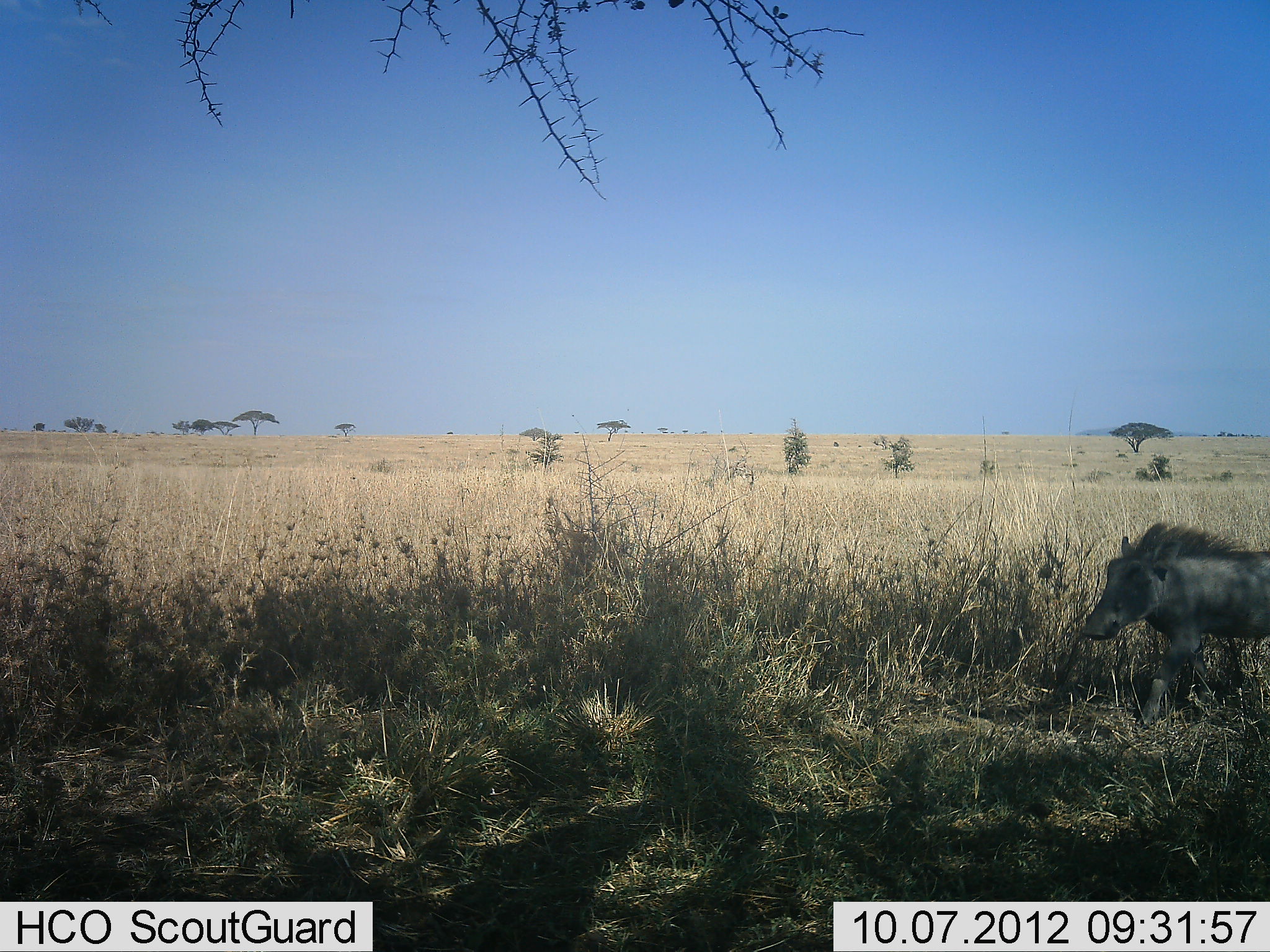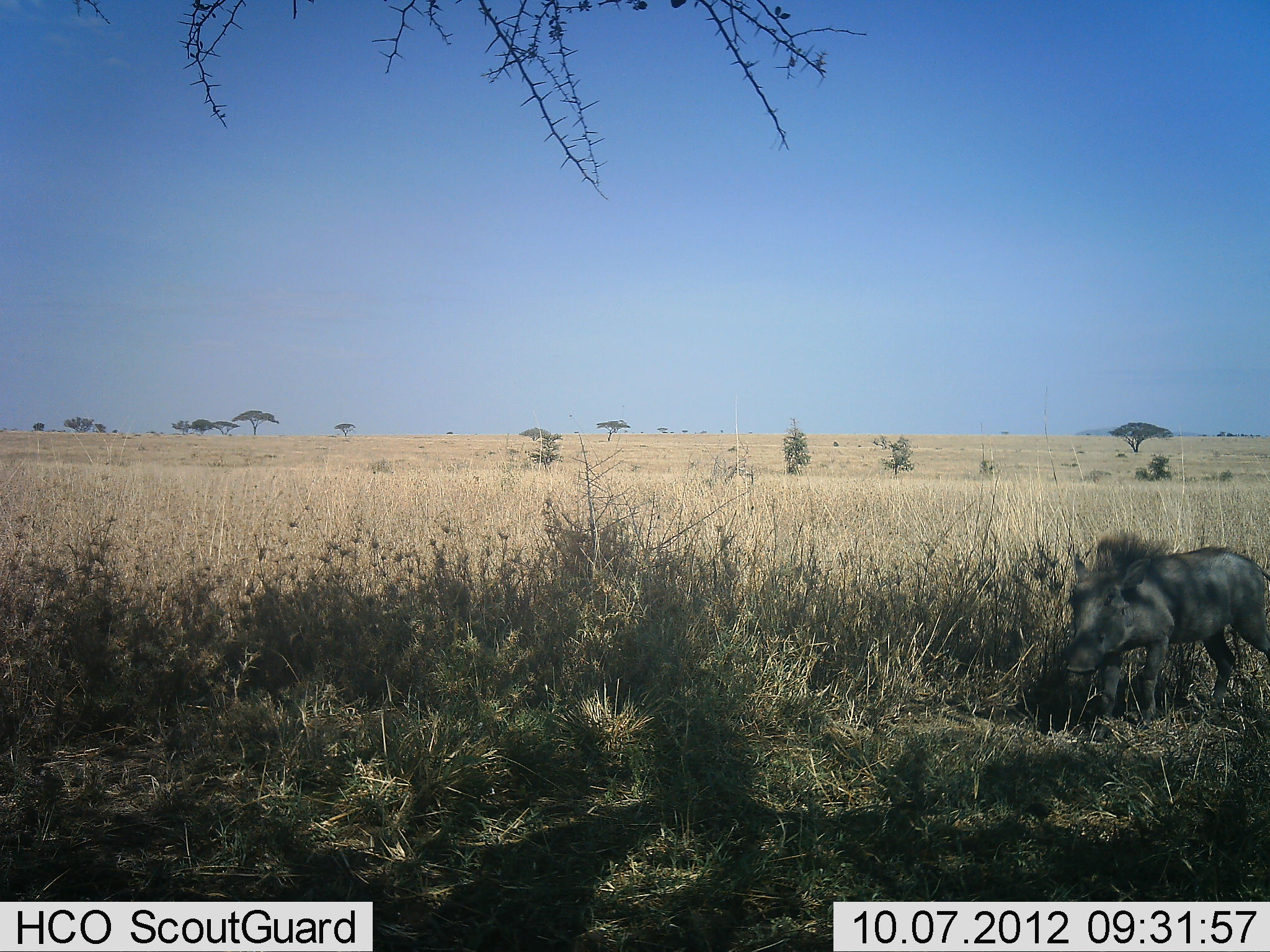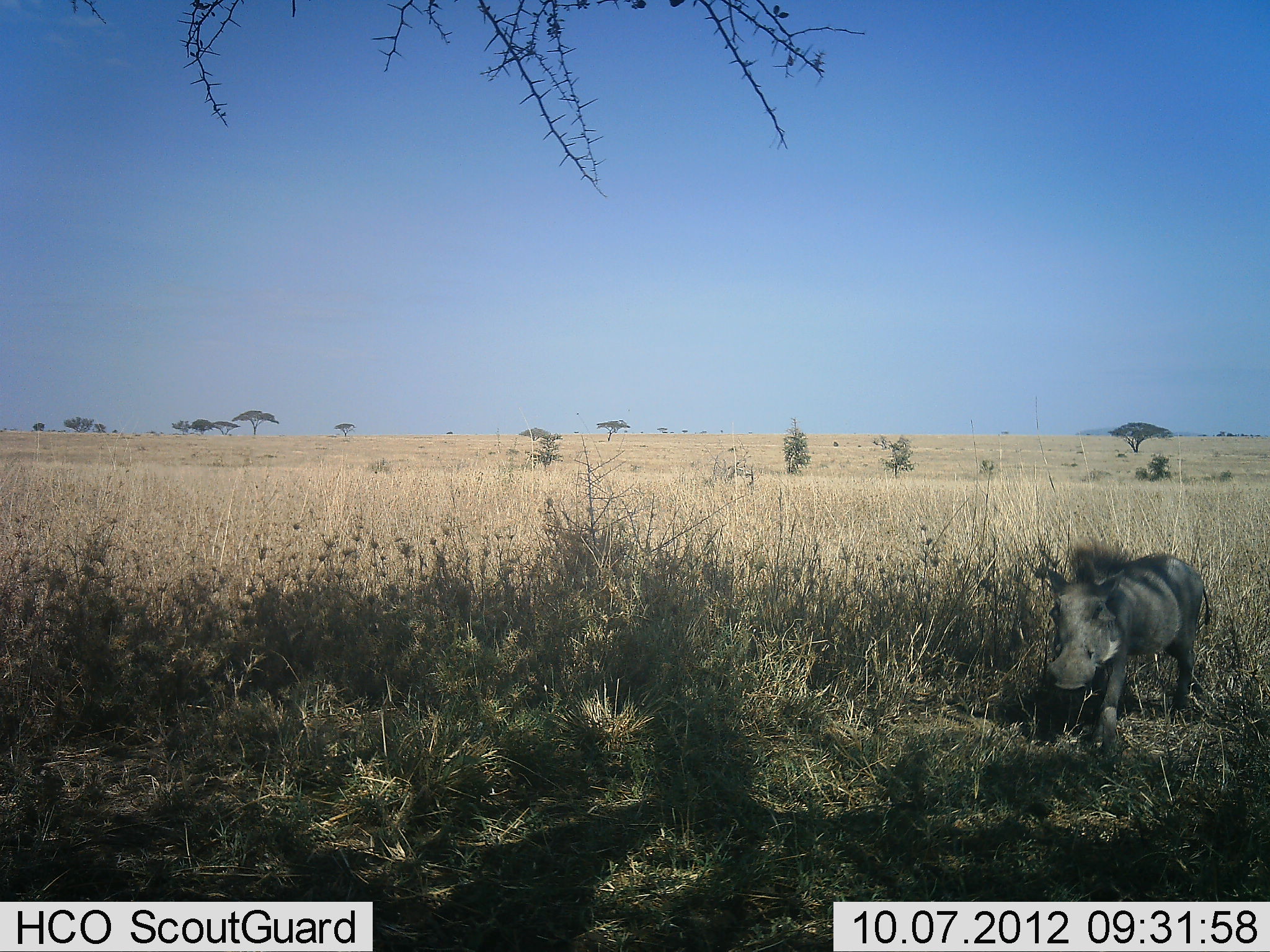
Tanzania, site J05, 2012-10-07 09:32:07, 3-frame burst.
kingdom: Animalia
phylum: Chordata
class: Mammalia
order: Artiodactyla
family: Suidae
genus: Phacochoerus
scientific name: Phacochoerus africanus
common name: warthog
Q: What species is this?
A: Warthog (Phacochoerus africanus).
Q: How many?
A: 1.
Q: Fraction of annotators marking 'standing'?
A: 20%.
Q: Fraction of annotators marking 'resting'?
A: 0%.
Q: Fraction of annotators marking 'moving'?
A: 80%.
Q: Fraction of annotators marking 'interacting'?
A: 0%.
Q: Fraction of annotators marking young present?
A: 0%.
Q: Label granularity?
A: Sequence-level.